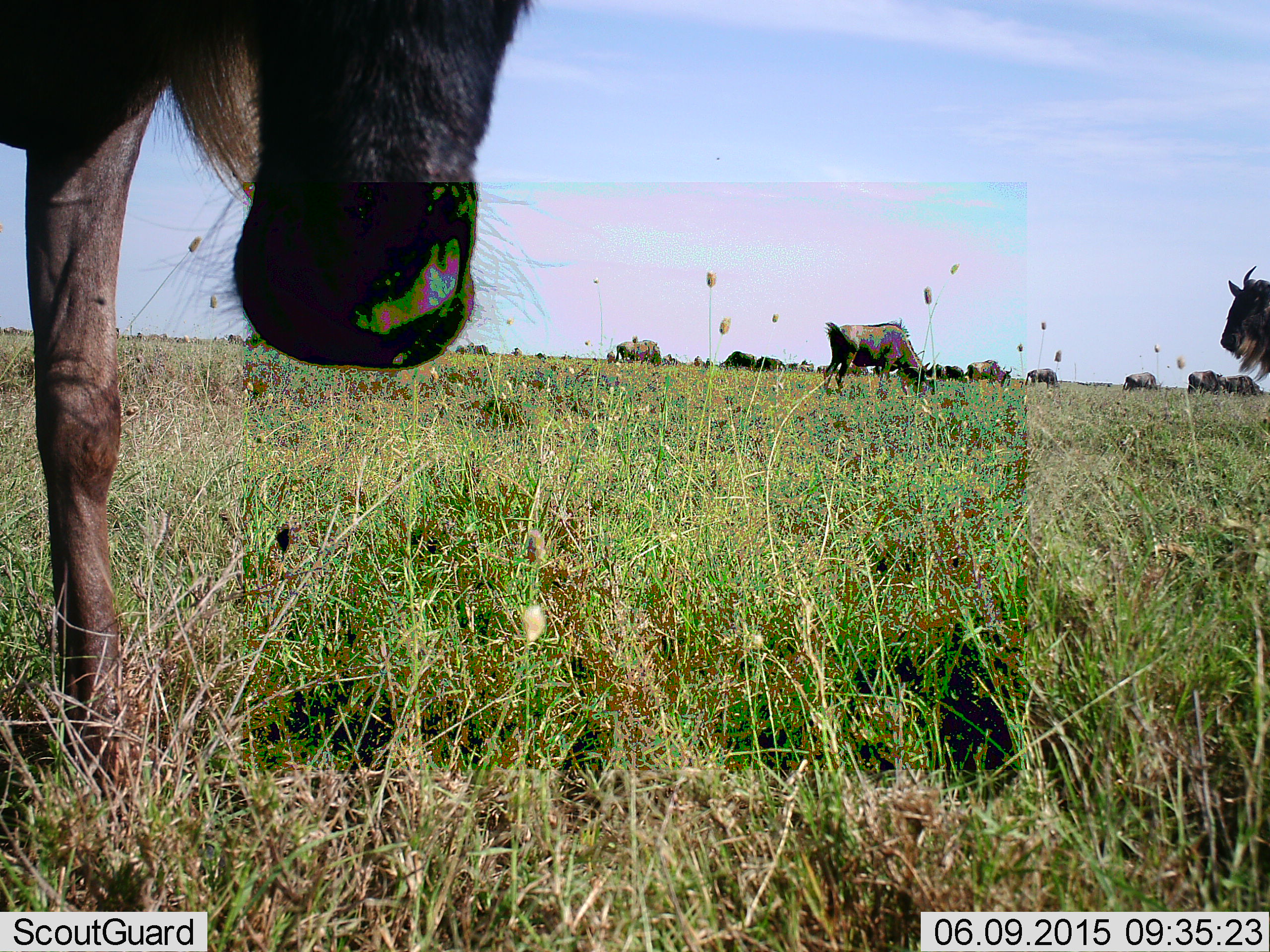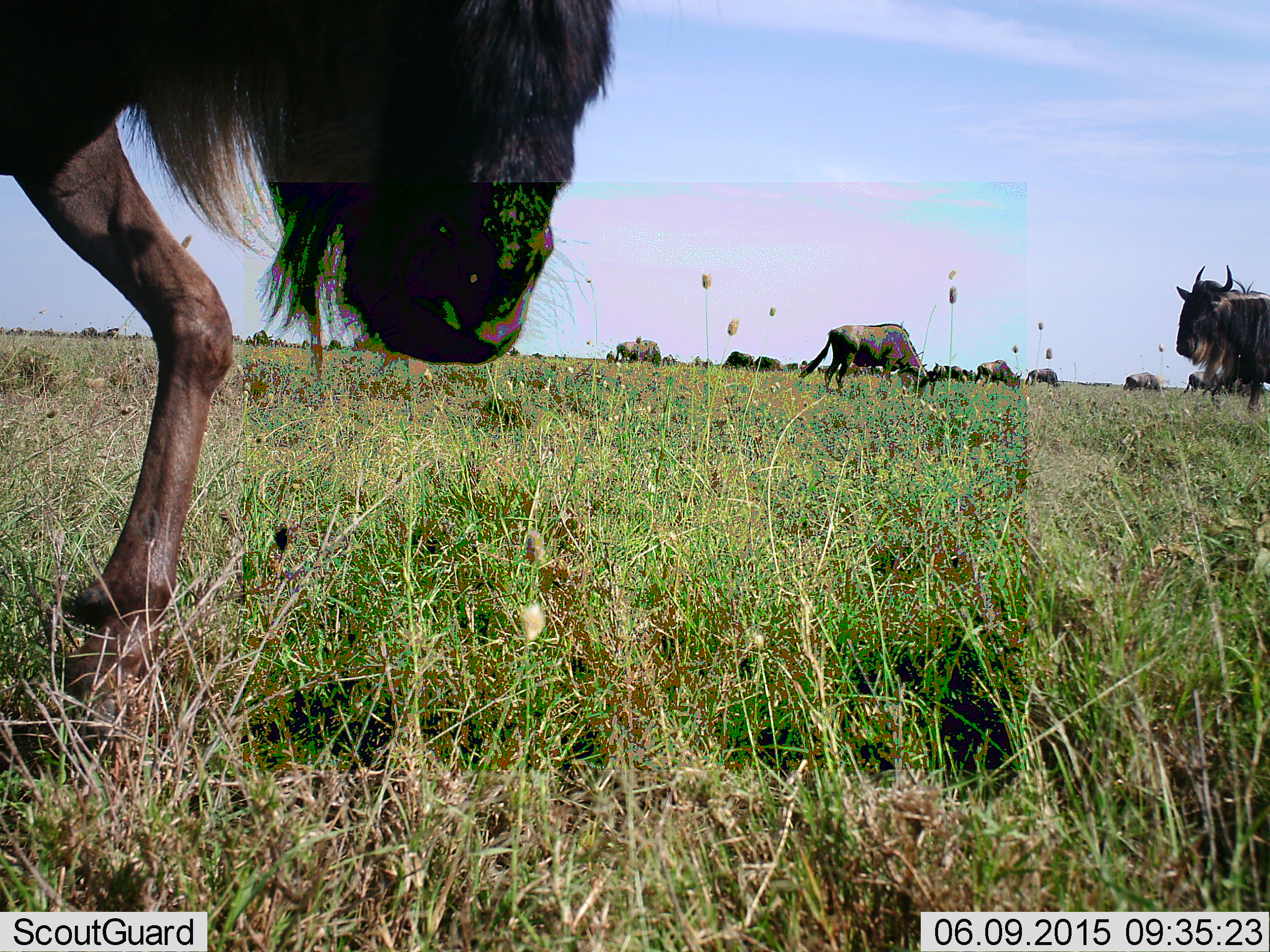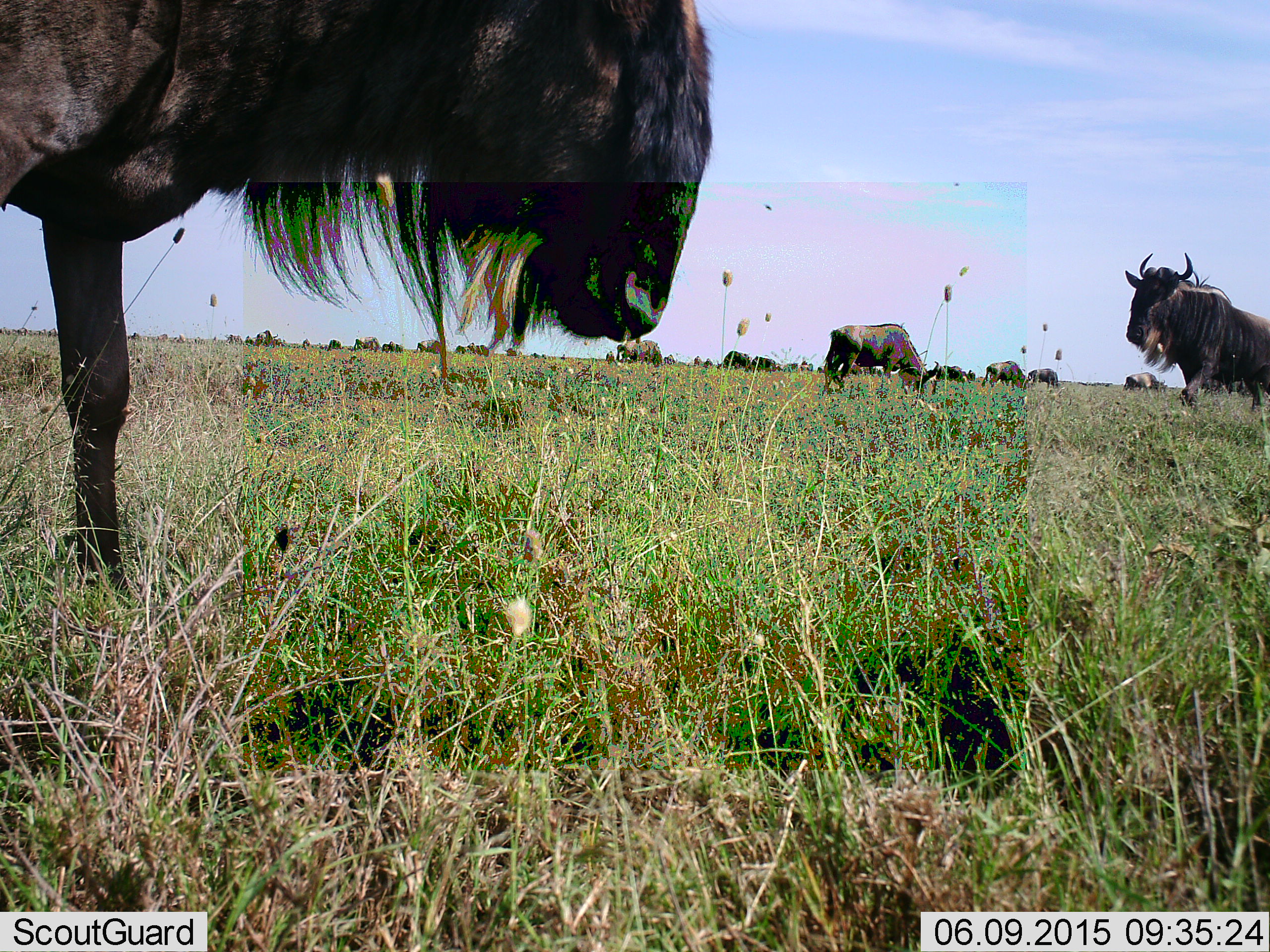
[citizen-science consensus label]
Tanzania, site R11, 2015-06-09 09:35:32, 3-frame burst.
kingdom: Animalia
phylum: Chordata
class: Mammalia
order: Artiodactyla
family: Bovidae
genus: Connochaetes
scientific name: Connochaetes taurinus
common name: blue wildebeest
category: wildebeest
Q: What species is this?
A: Wildebeest (blue wildebeest) (Connochaetes taurinus).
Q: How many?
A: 11-50.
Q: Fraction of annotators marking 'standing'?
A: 60%.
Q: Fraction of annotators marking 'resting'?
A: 10%.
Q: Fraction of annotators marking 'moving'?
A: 80%.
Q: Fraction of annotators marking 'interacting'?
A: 10%.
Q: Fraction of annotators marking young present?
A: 0%.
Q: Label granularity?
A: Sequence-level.